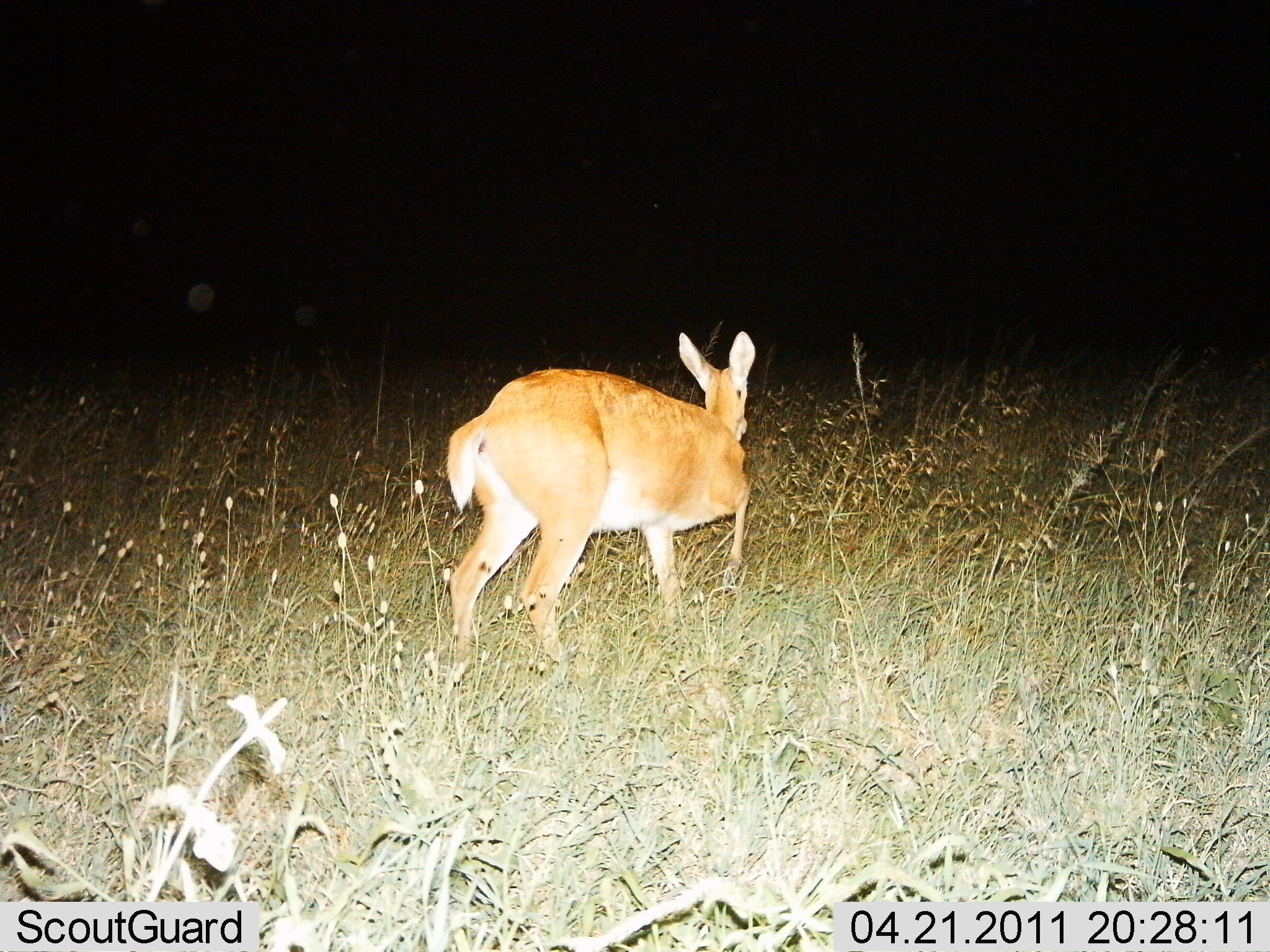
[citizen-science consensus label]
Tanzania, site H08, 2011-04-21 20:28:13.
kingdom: Animalia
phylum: Chordata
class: Mammalia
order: Artiodactyla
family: Bovidae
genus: Redunca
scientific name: Redunca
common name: reedbuck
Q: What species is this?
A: Reedbuck (Redunca).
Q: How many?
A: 1.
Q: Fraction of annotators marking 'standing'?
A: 55%.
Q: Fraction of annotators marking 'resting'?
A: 0%.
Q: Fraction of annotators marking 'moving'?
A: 64%.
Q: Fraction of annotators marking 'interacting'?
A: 0%.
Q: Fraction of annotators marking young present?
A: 0%.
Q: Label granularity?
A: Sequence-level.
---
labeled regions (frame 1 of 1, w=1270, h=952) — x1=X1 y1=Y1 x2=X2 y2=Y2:
animal: x1=444 y1=331 x2=758 y2=668